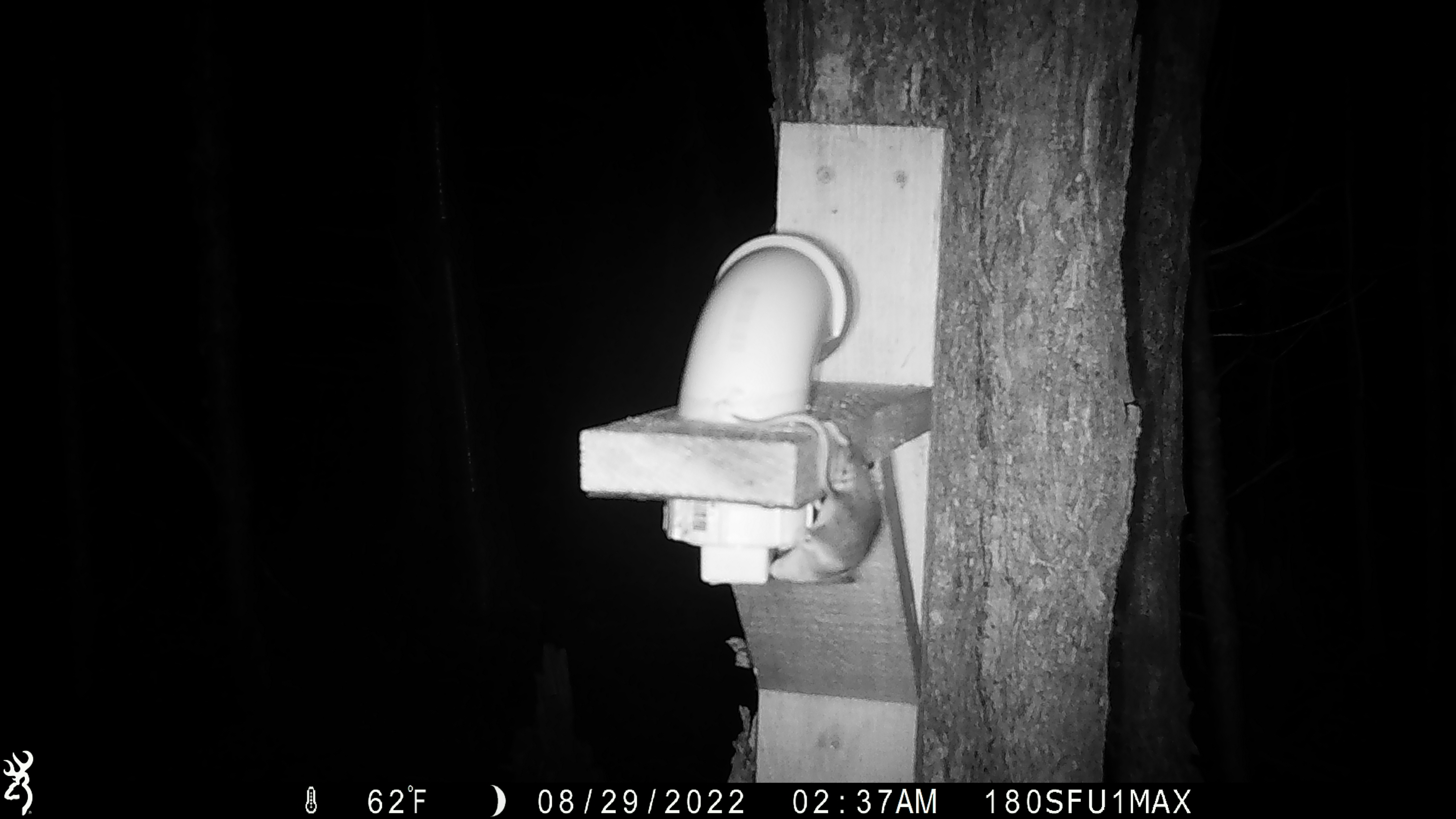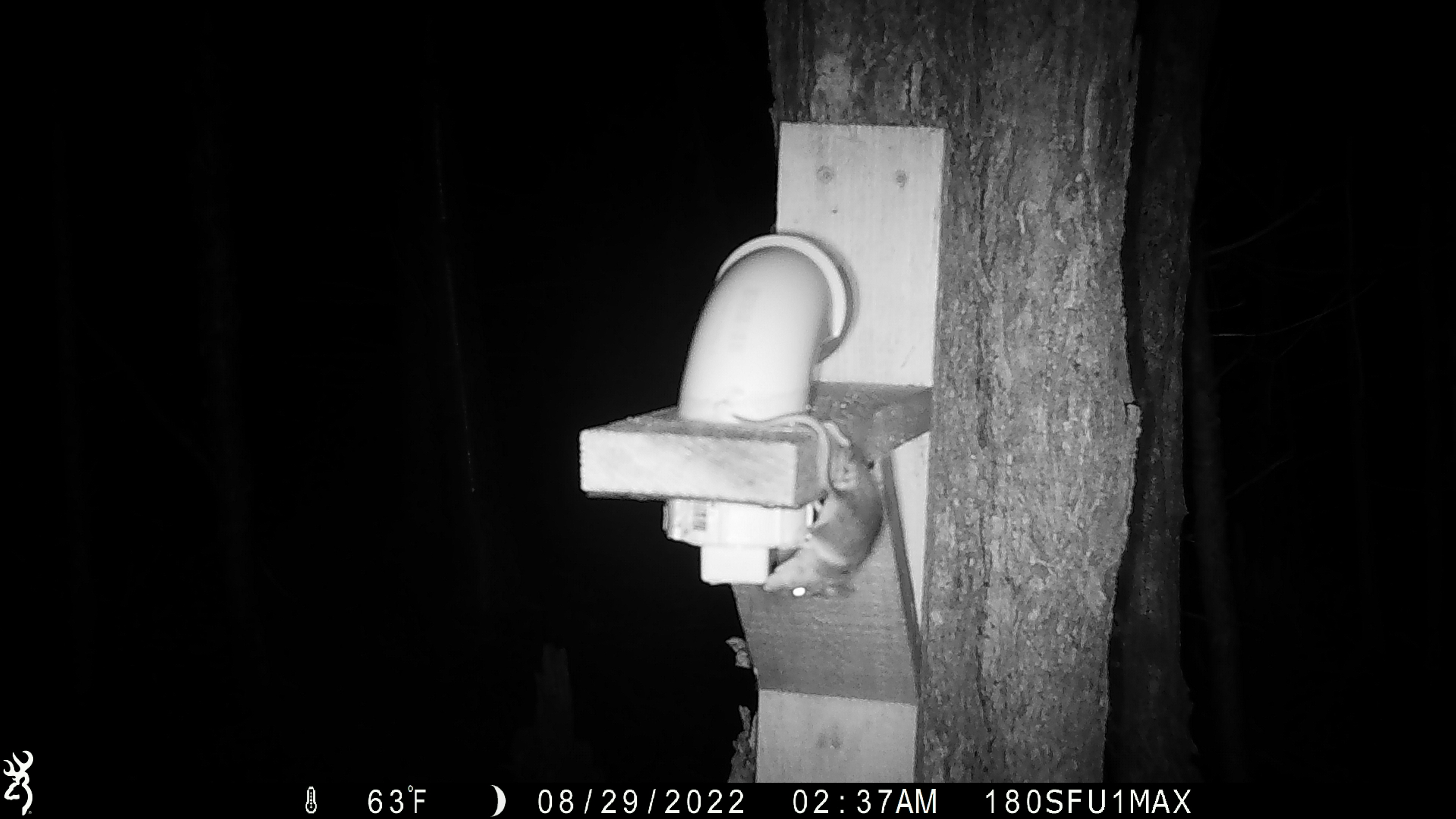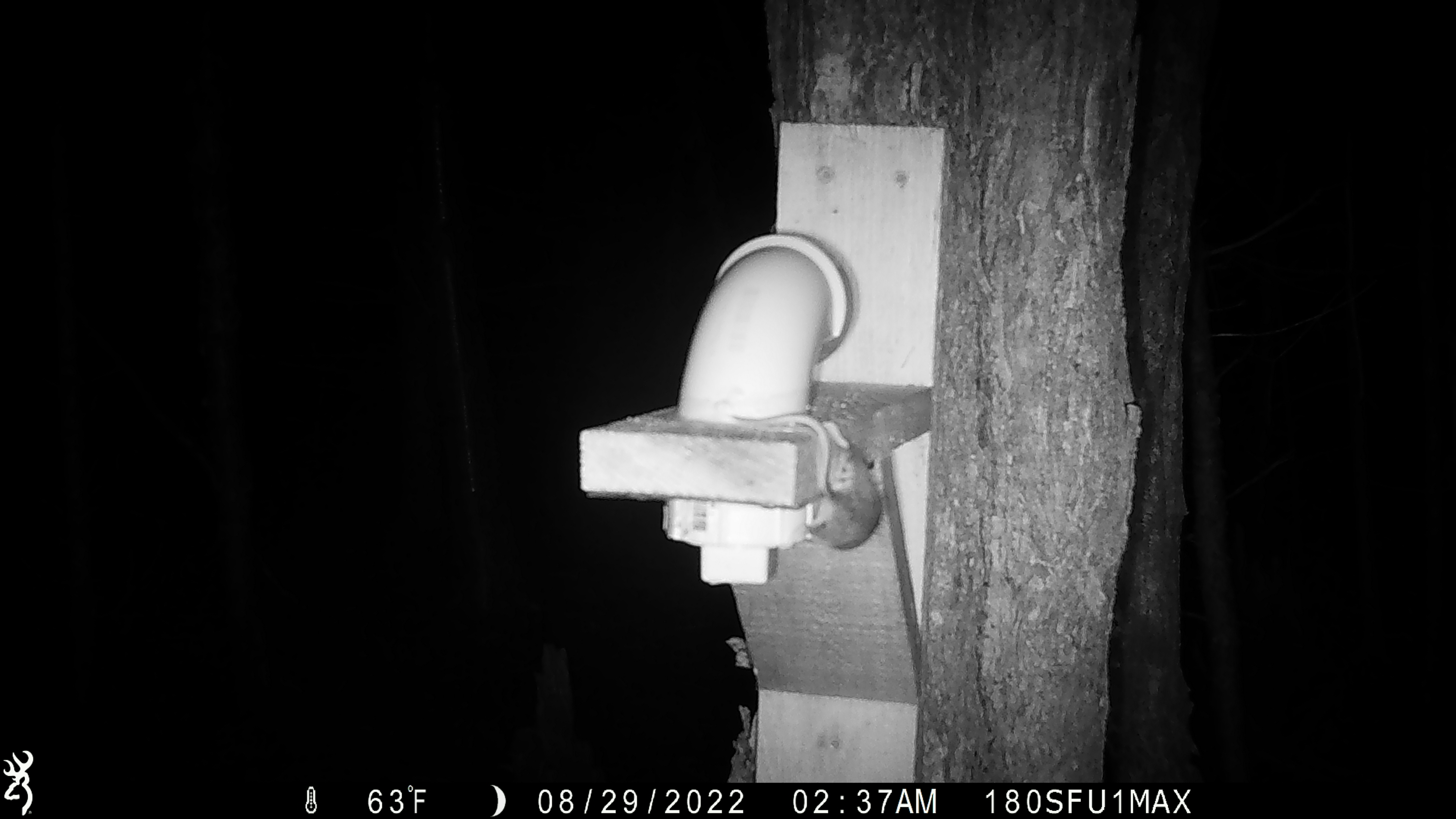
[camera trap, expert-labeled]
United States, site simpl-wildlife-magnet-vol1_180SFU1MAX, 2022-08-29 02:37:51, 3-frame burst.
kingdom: Animalia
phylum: Chordata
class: Mammalia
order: Rodentia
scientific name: Rodentia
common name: mouse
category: mouse sp.